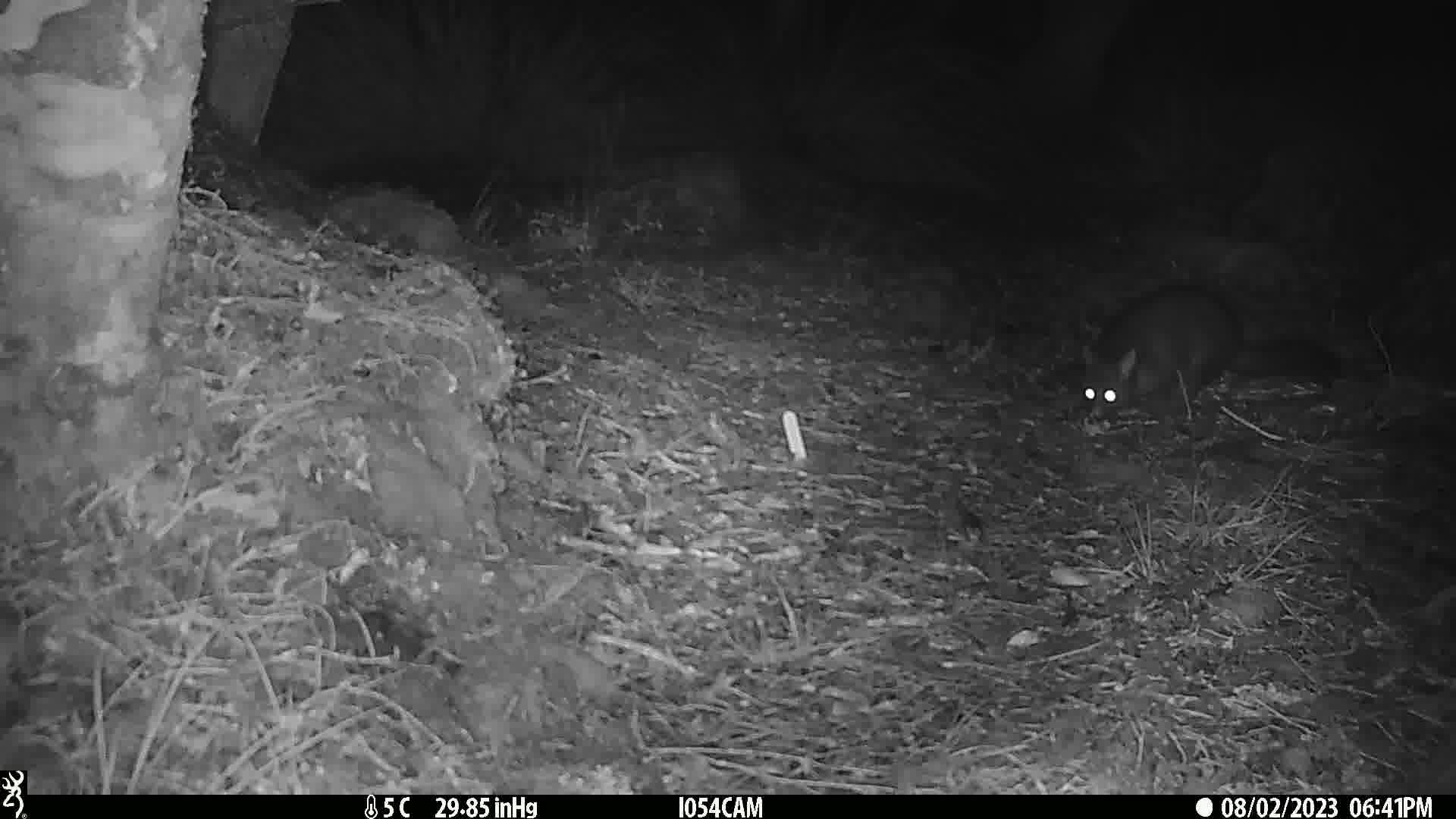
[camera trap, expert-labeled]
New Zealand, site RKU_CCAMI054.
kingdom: Animalia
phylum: Chordata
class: Mammalia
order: Diprotodontia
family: Phalangeridae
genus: Trichosurus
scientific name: Trichosurus vulpecula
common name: common brushtail possum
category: possum